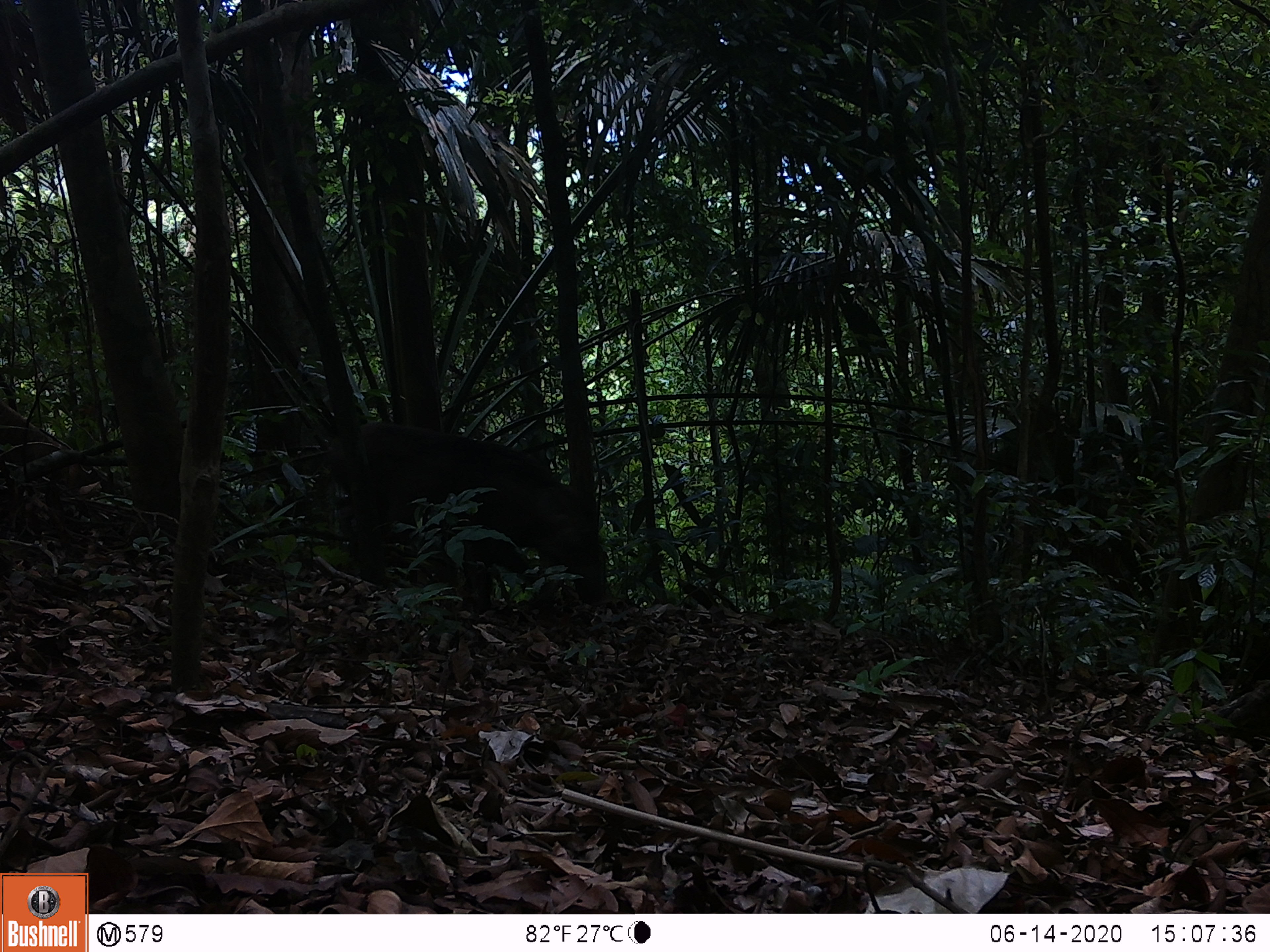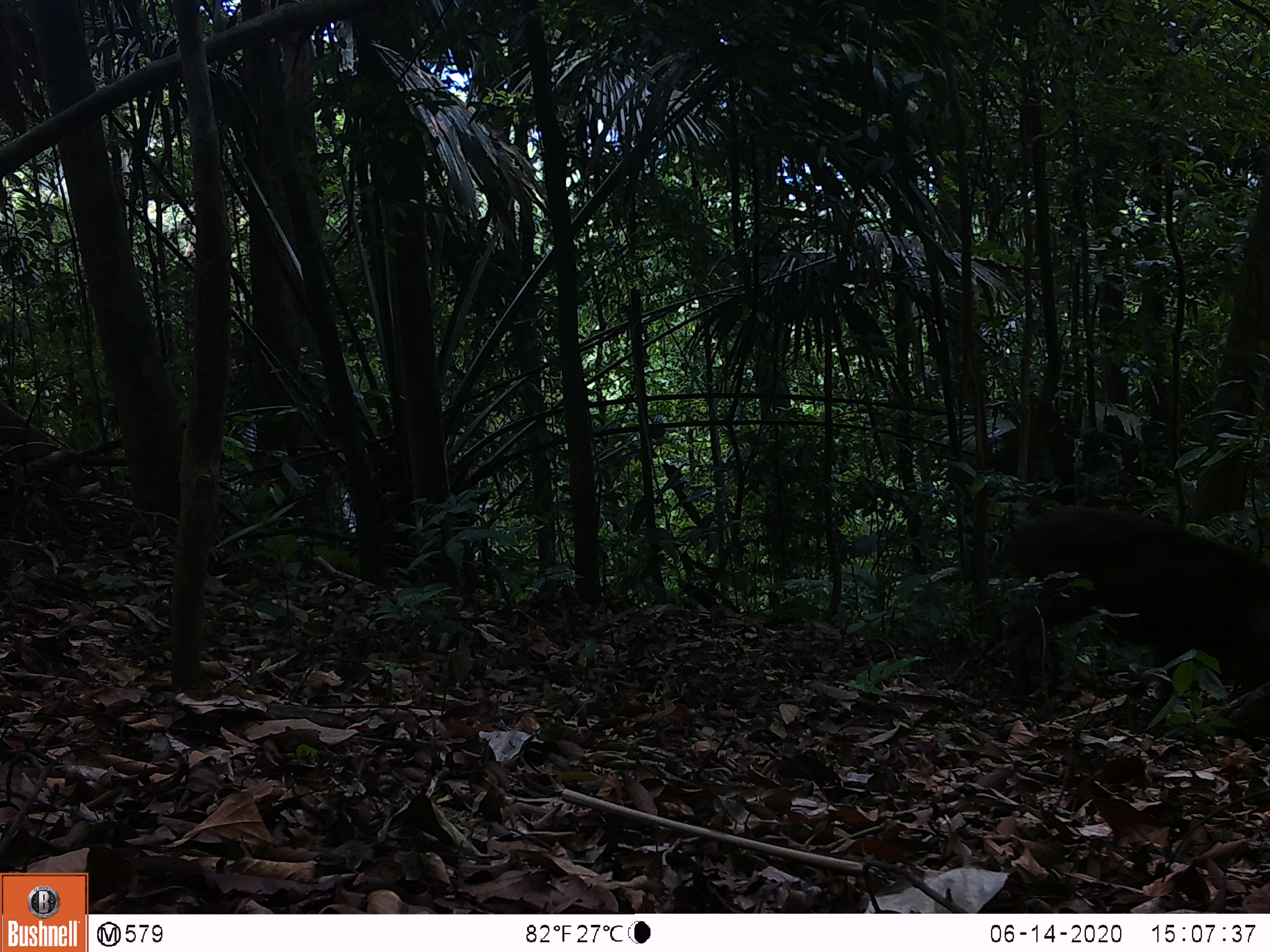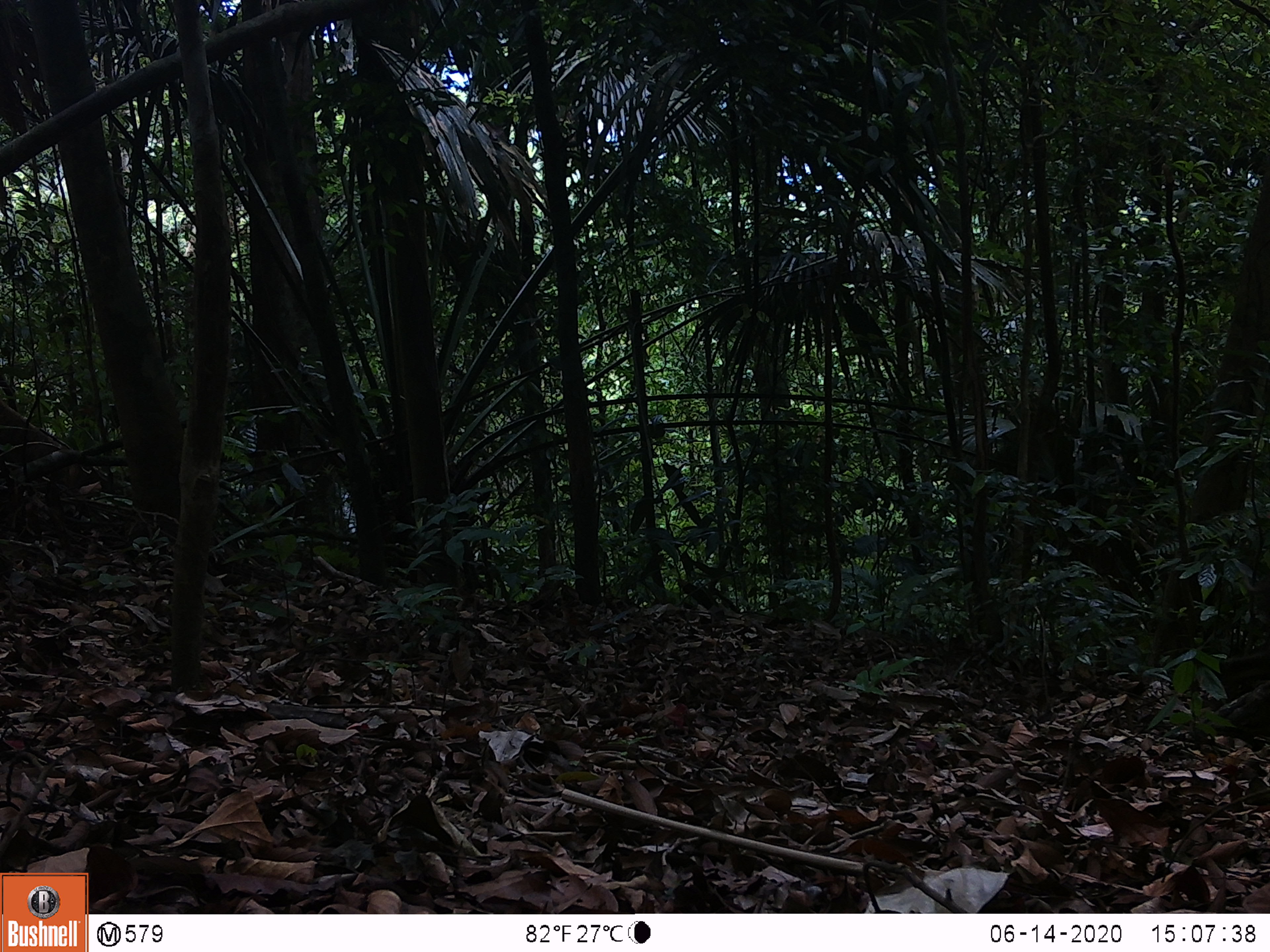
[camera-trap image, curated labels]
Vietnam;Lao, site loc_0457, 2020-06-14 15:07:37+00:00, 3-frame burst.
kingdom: Animalia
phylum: Chordata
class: Mammalia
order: Artiodactyla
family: Suidae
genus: Sus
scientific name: Sus scrofa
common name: eurasian wild pig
Eurasian wild pig (Sus scrofa). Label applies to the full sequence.